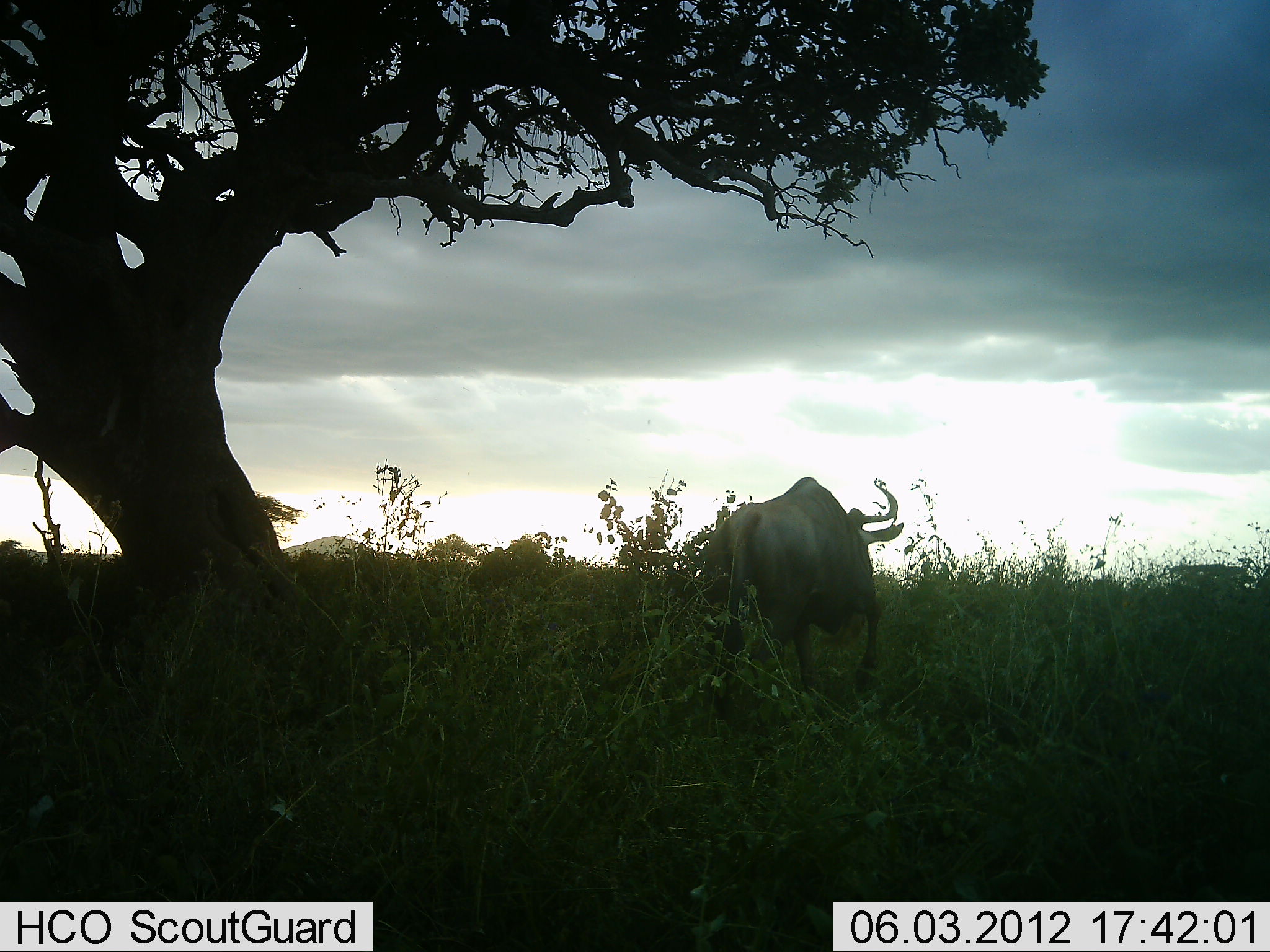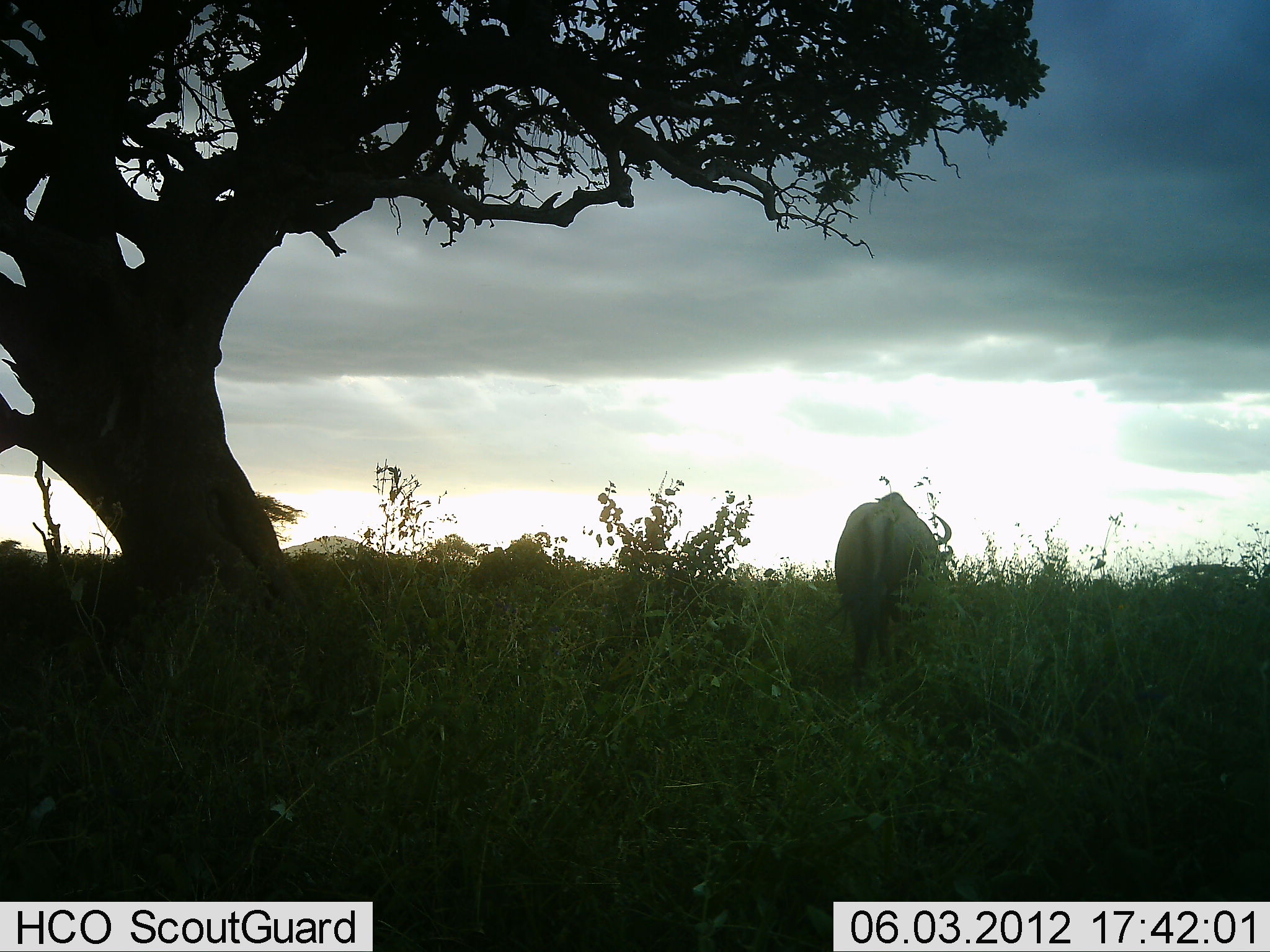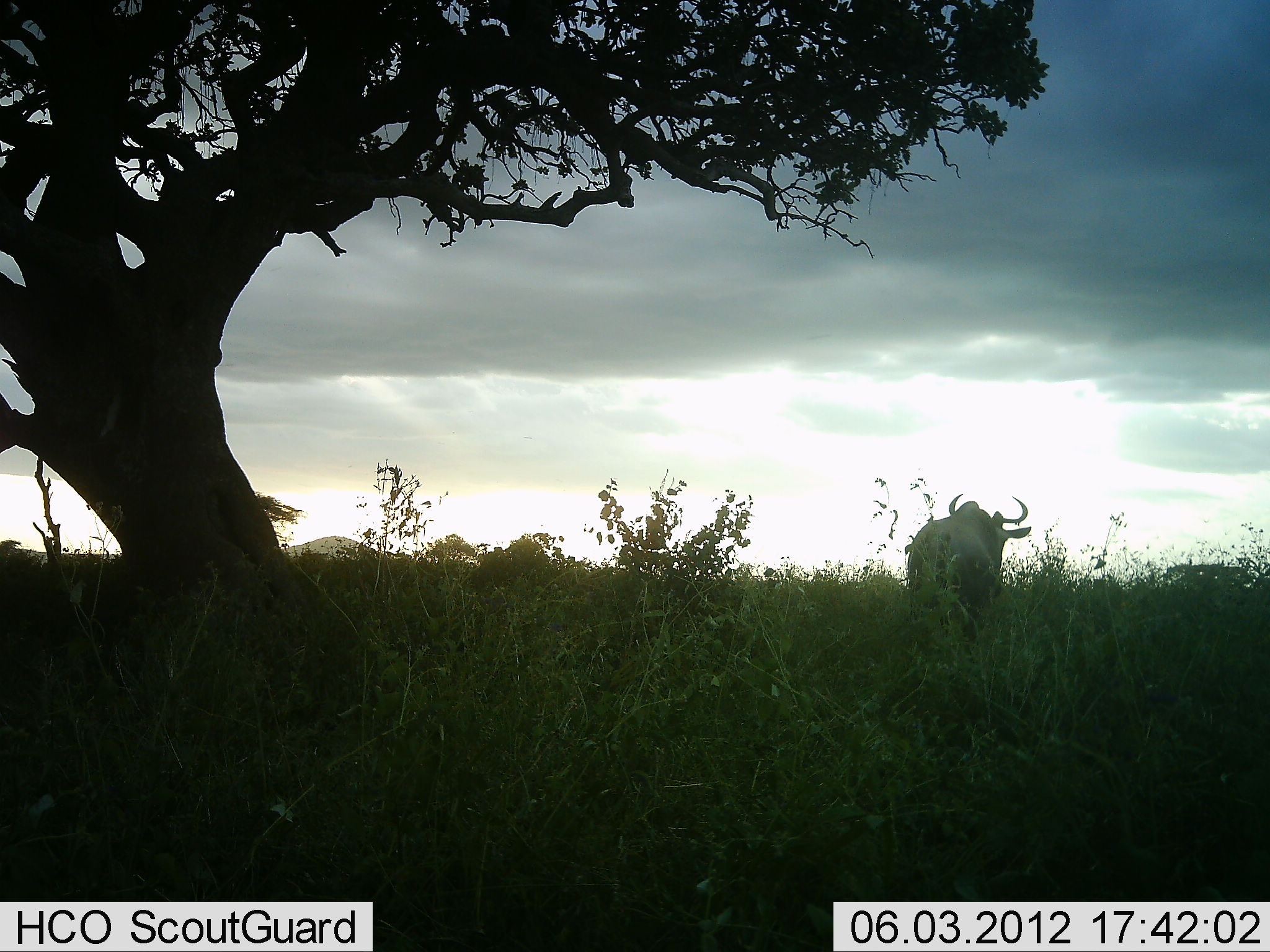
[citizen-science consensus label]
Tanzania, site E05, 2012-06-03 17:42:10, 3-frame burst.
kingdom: Animalia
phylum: Chordata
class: Mammalia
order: Artiodactyla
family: Bovidae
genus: Connochaetes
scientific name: Connochaetes taurinus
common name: blue wildebeest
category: wildebeest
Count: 1.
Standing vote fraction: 0%.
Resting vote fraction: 0%.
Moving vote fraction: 100%.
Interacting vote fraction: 0%.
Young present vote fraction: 0%.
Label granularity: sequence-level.